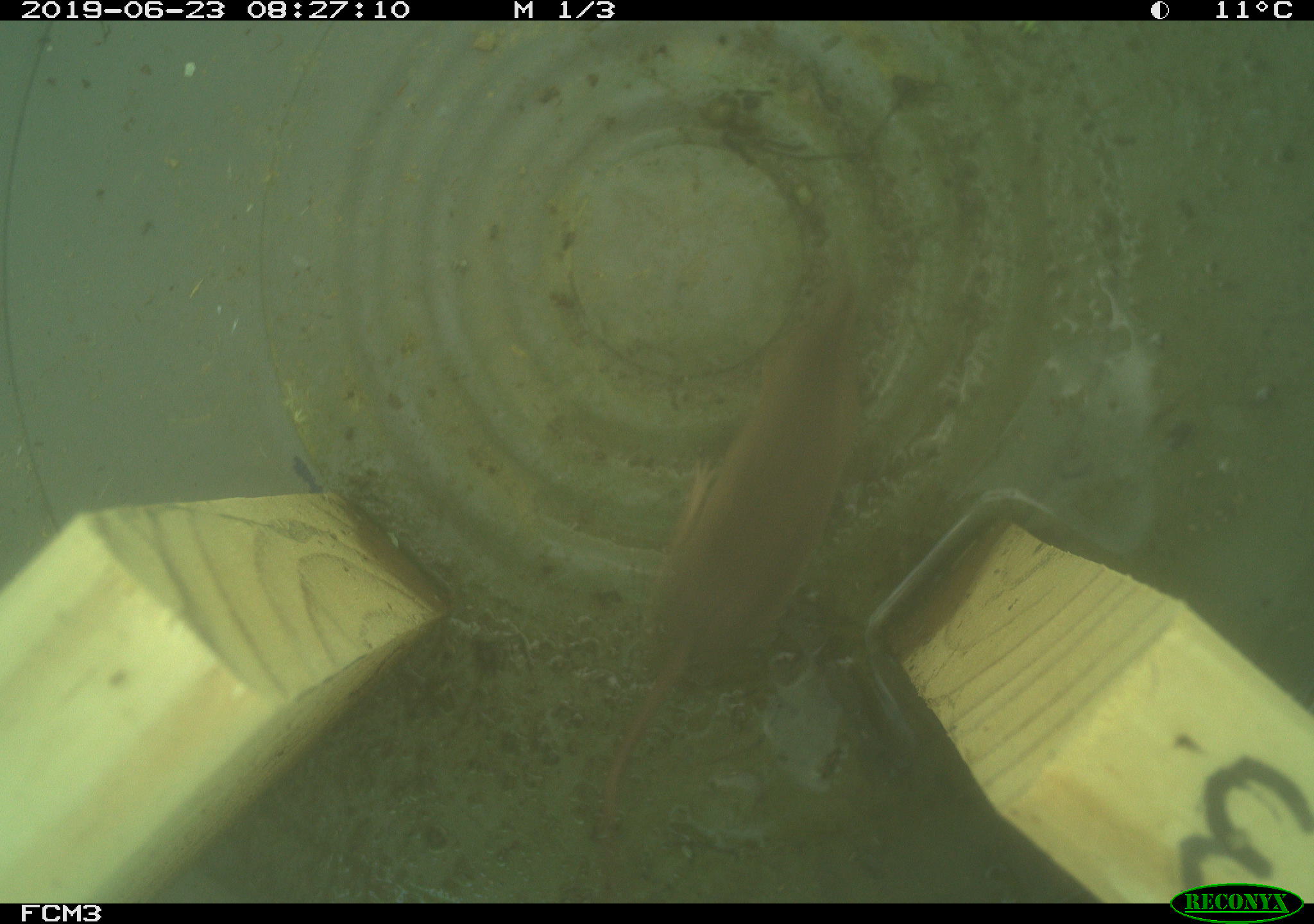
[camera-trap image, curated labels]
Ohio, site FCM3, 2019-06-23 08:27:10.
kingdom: Animalia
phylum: Chordata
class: Mammalia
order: Eulipotyphla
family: Soricidae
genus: Sorex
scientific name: Sorex cinereus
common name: masked shrew